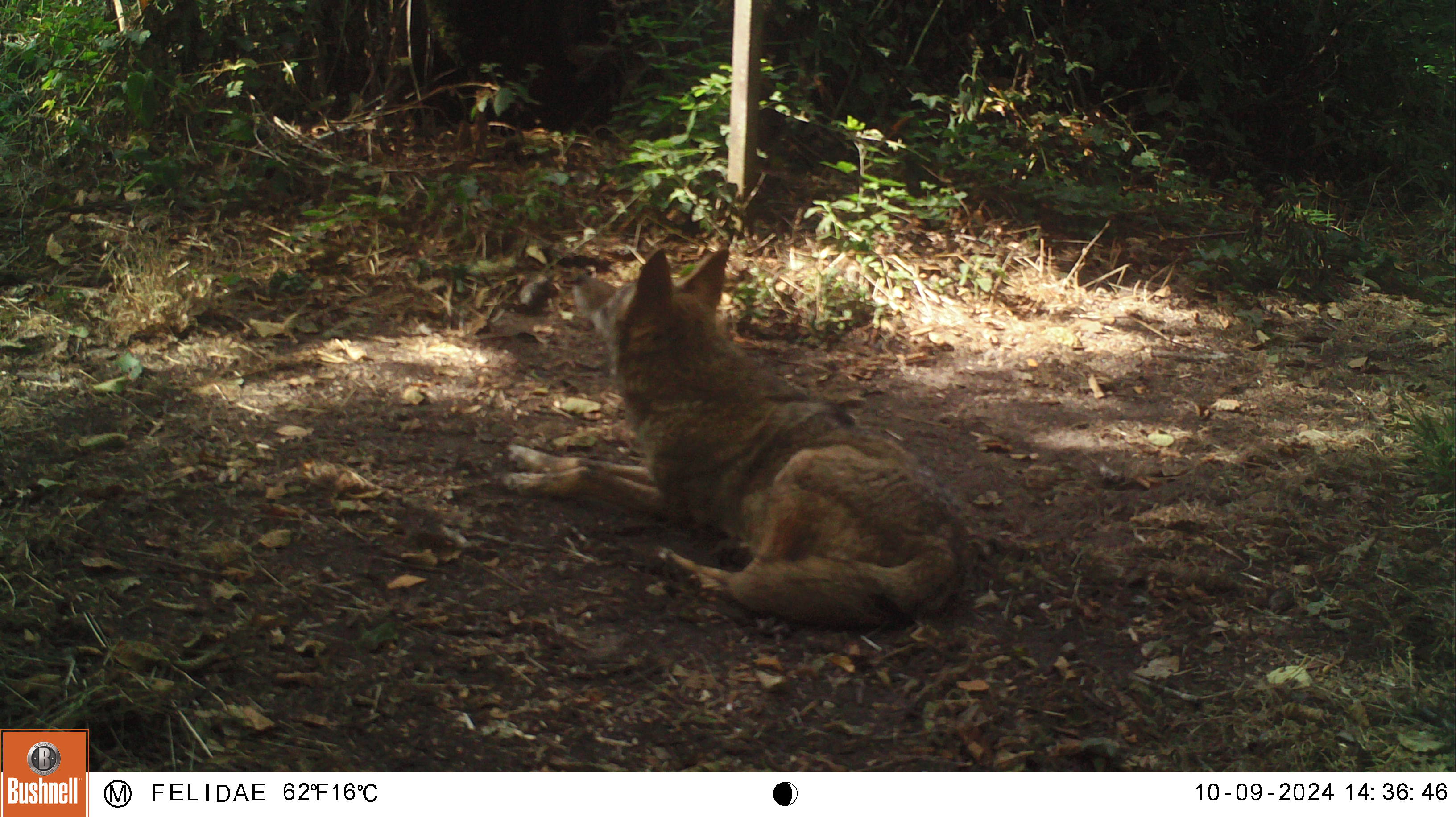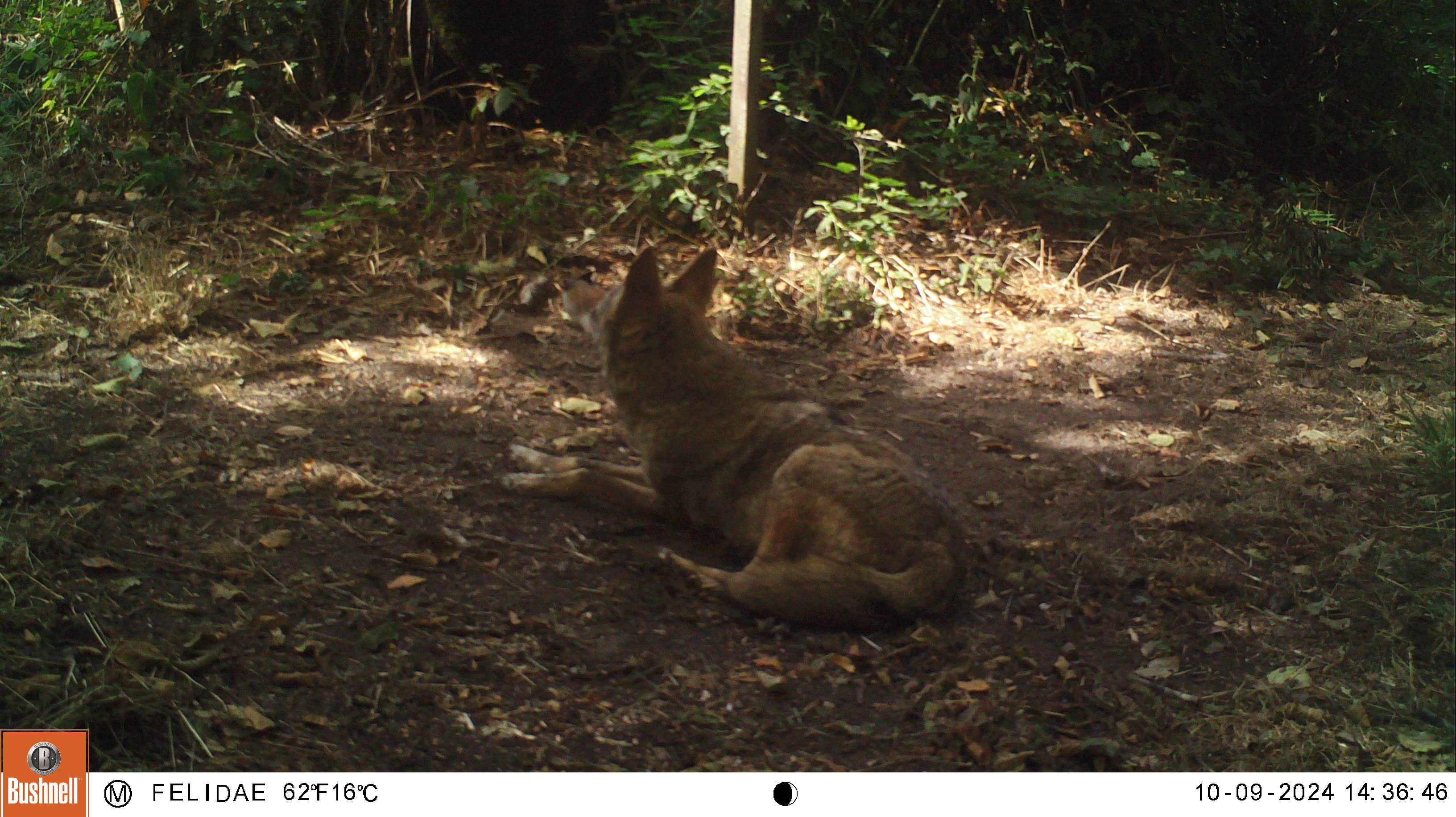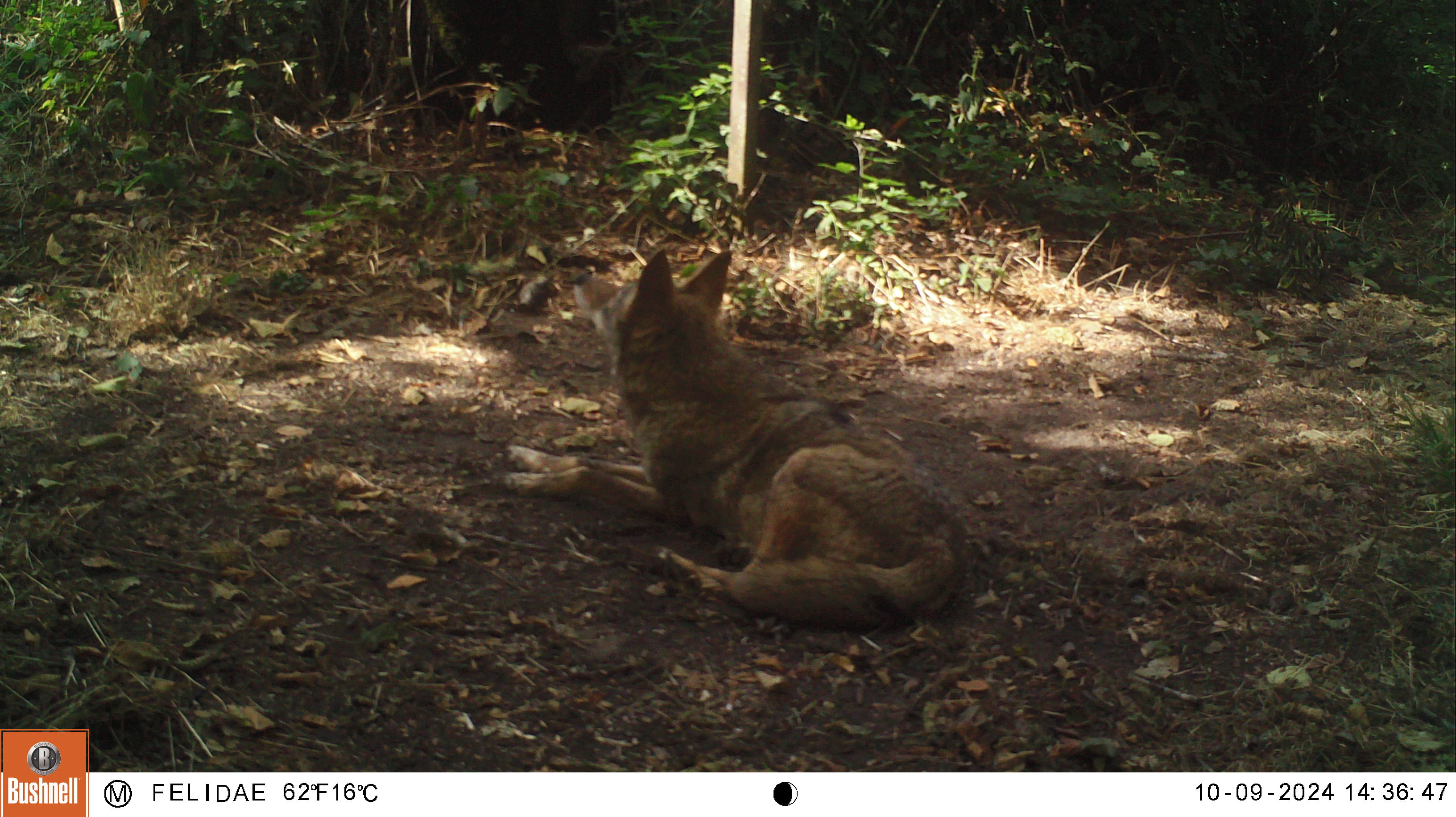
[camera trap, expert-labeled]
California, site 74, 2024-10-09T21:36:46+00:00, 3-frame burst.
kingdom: Animalia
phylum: Chordata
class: Mammalia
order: Carnivora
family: Canidae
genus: Canis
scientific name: Canis latrans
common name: coyote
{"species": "coyote (Canis latrans)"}